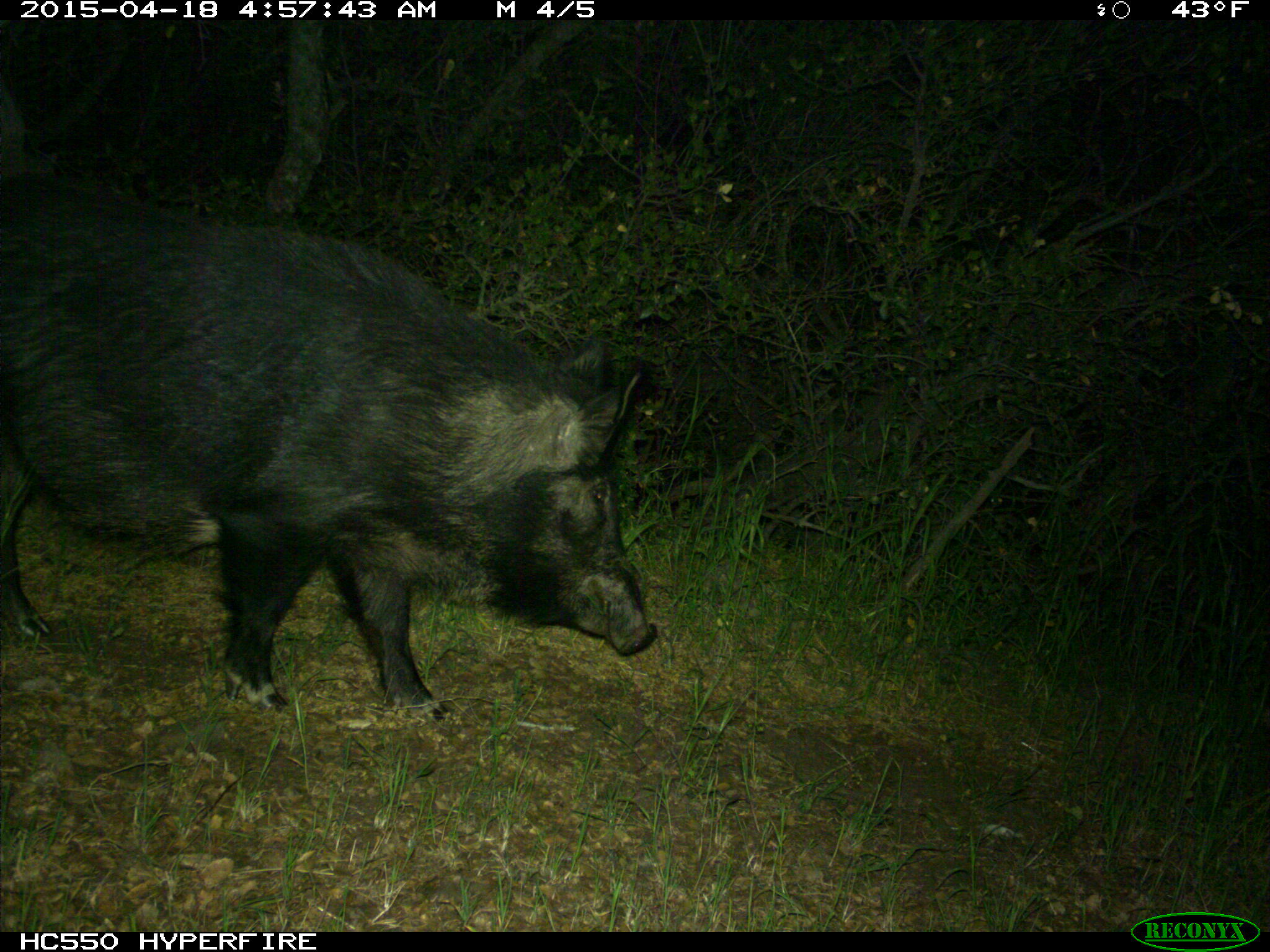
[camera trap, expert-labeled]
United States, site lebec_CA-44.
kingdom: Animalia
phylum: Chordata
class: Mammalia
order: Artiodactyla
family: Suidae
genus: Sus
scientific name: Sus scrofa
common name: wild boar